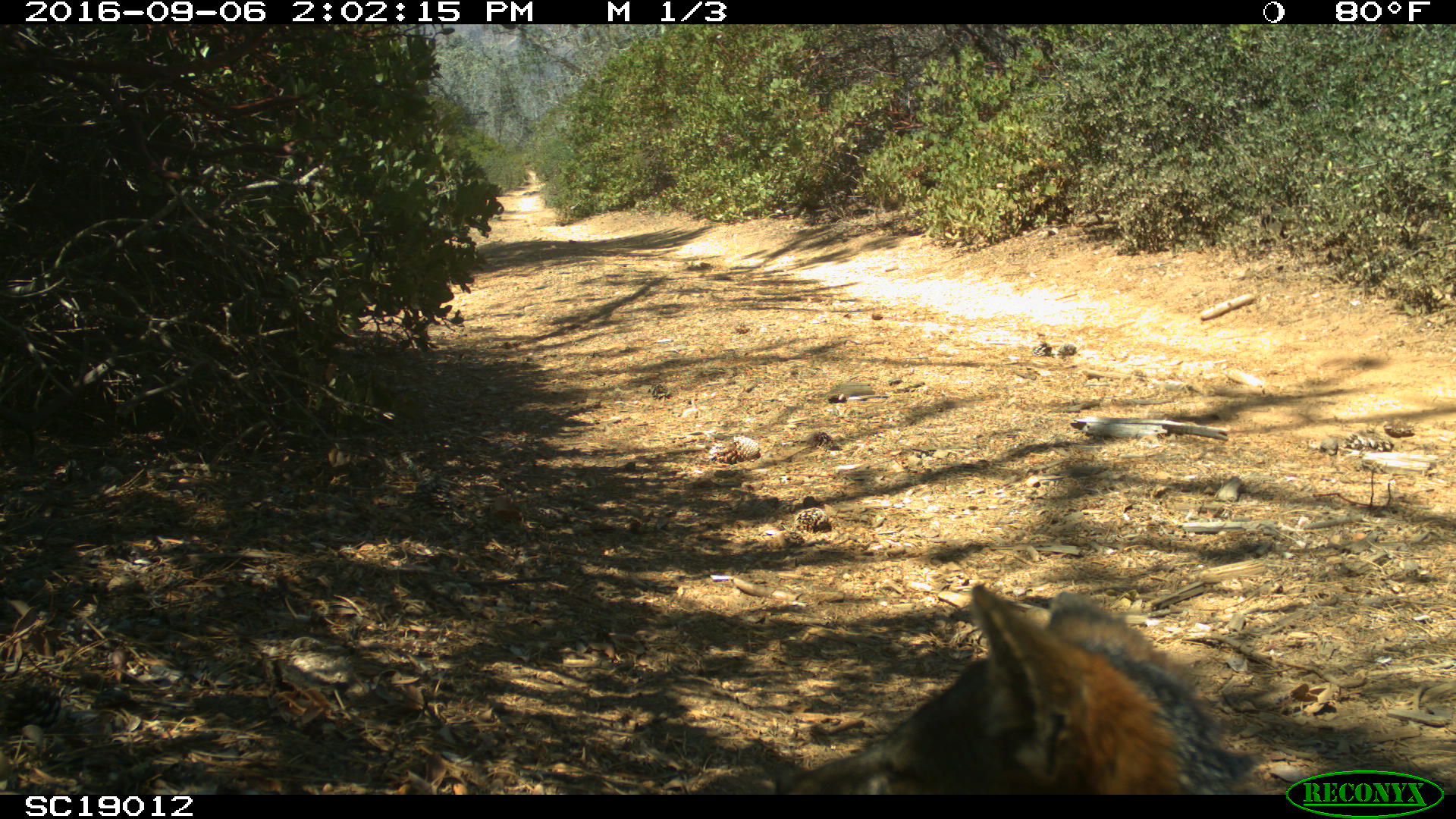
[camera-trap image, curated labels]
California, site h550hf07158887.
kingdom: Animalia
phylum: Chordata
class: Mammalia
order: Carnivora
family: Canidae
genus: Urocyon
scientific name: Urocyon littoralis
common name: island fox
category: fox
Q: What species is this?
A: Fox (island fox) (Urocyon littoralis).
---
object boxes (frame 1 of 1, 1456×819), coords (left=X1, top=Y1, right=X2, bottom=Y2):
fox: (left=774, top=581, right=1243, bottom=792)